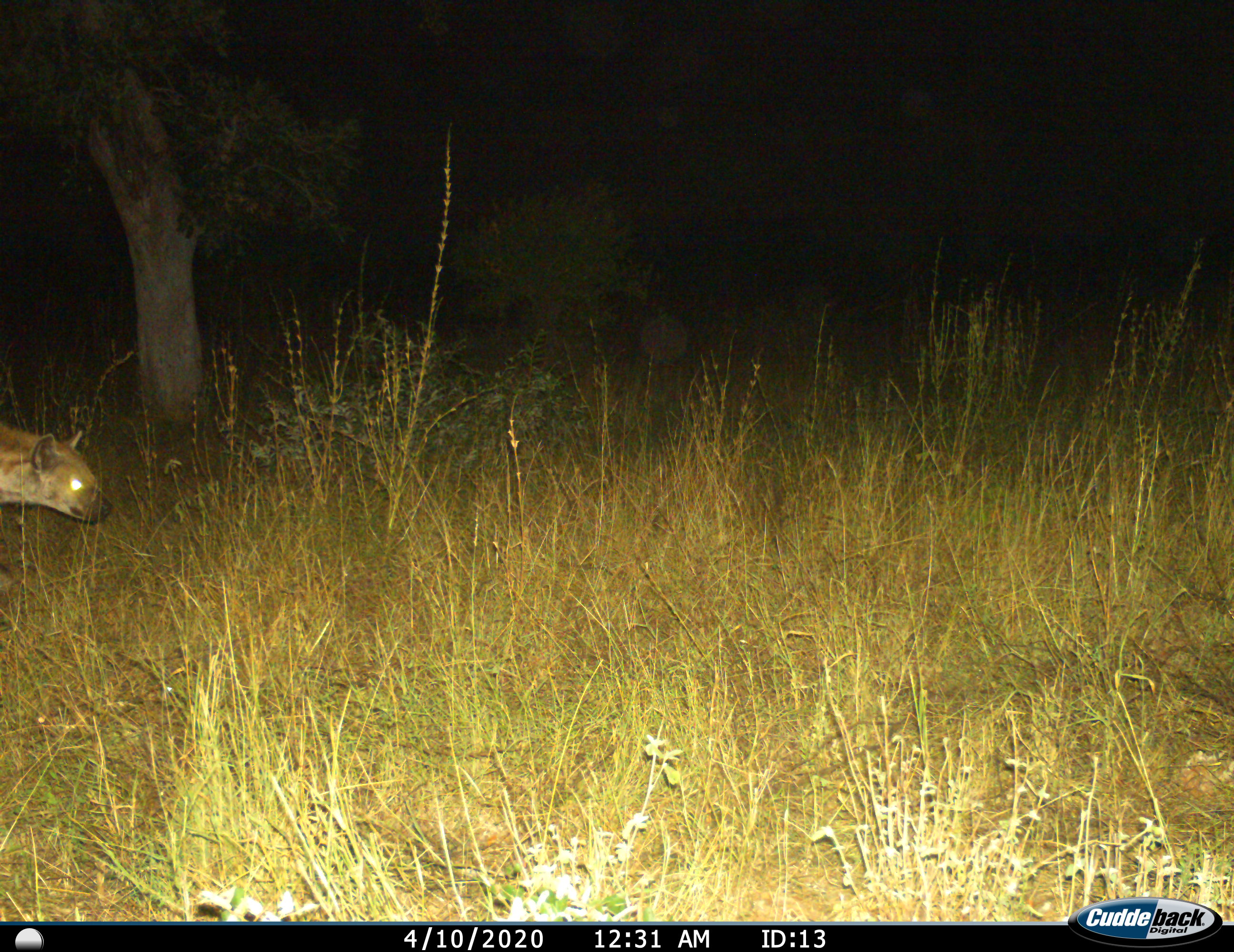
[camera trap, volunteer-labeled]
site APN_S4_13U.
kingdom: Animalia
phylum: Chordata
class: Mammalia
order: Carnivora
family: Hyaenidae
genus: Crocuta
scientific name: Crocuta crocuta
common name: spotted hyena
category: hyenaspotted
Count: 1.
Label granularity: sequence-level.